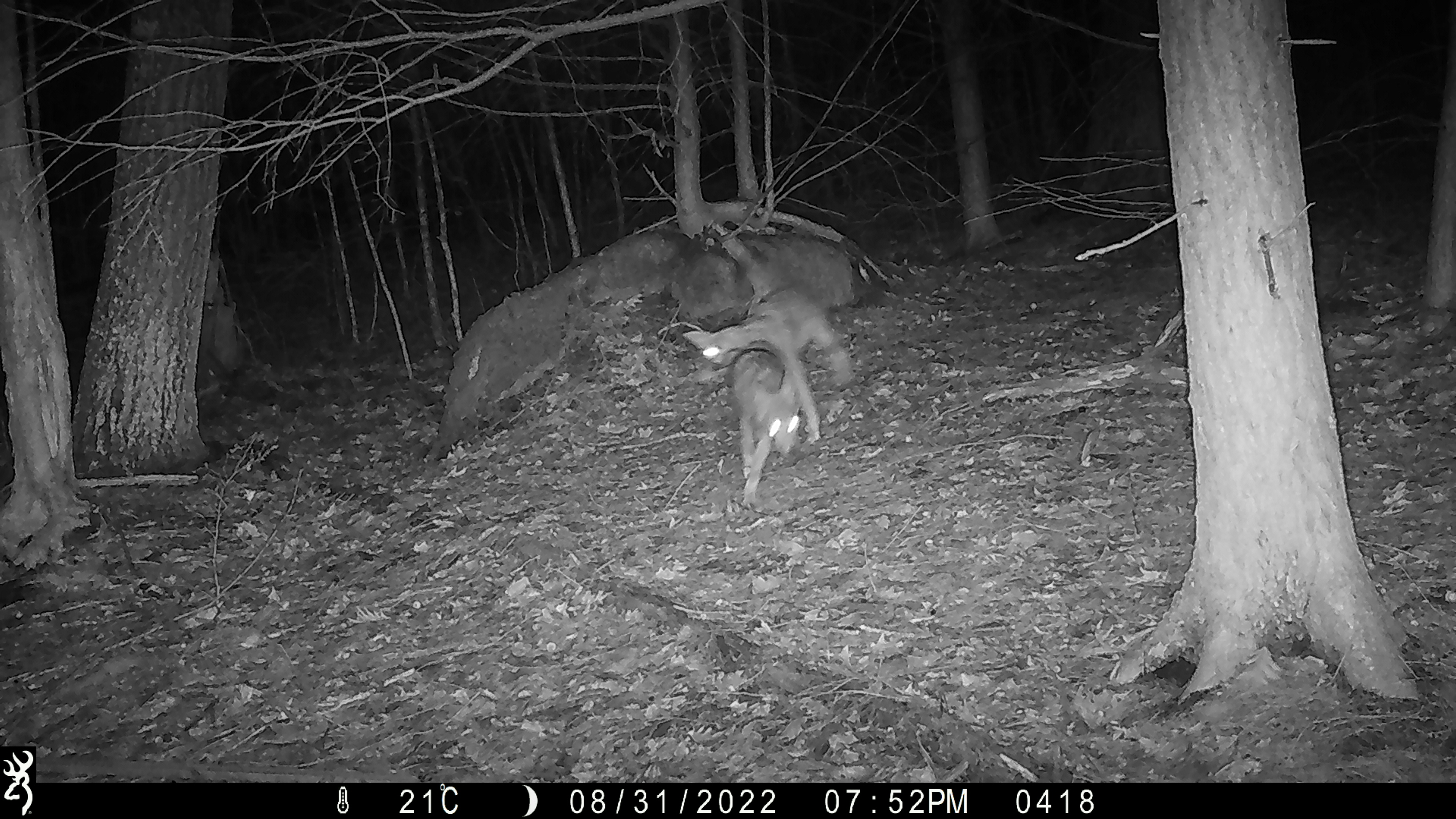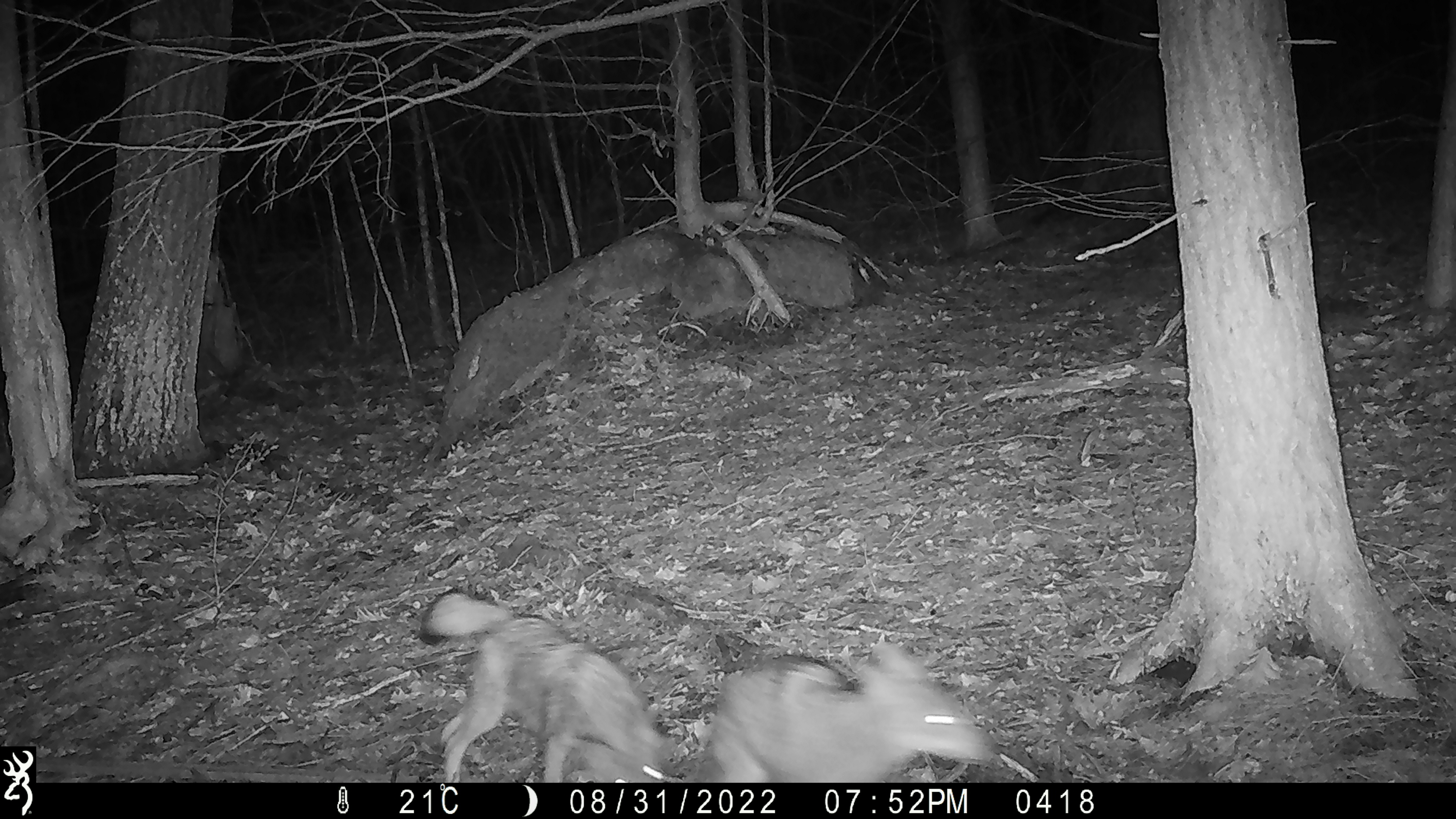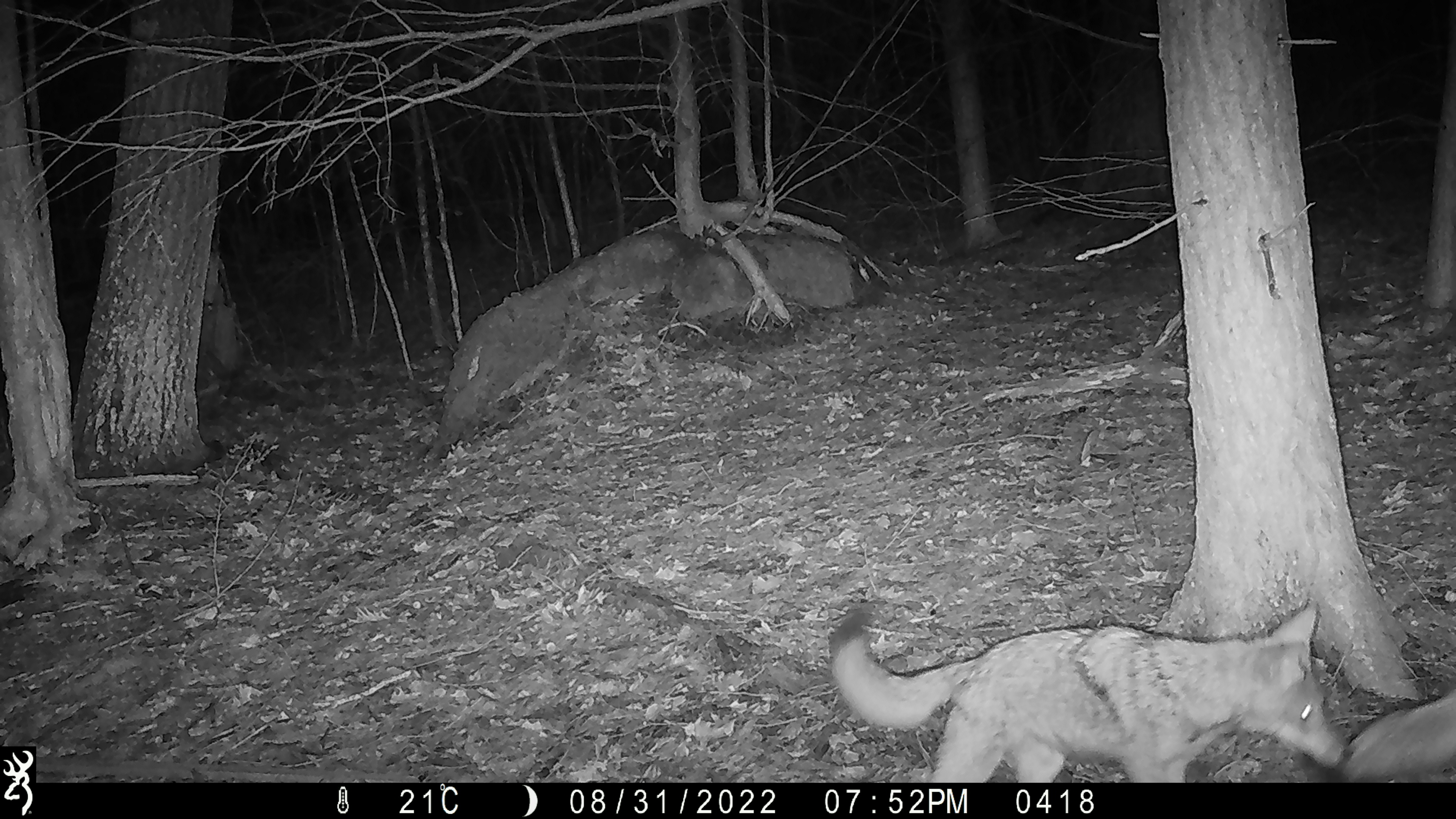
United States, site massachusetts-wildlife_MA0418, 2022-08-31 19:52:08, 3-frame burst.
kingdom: Animalia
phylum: Chordata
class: Mammalia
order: Carnivora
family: Canidae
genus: Canis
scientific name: Canis latrans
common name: coyote